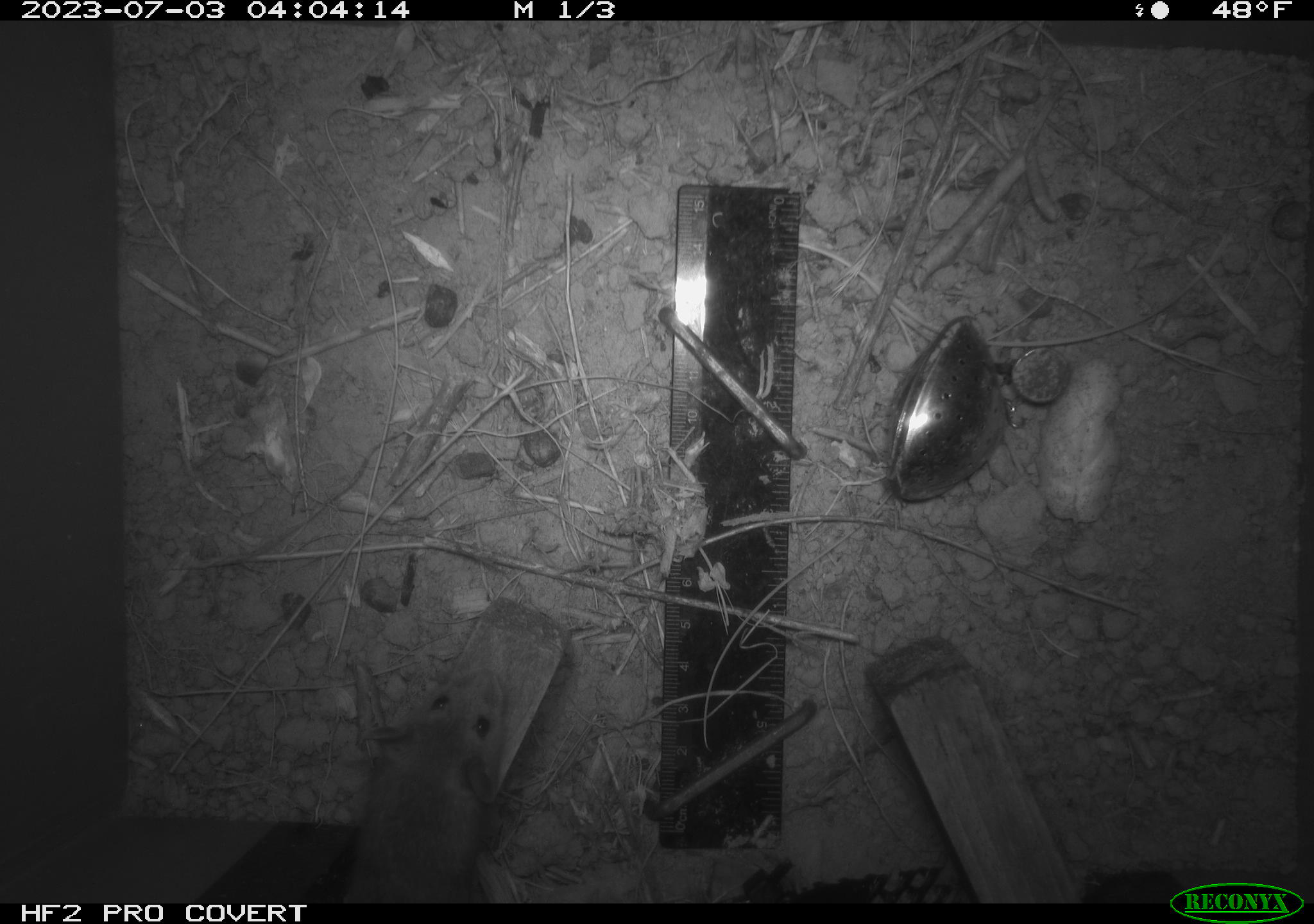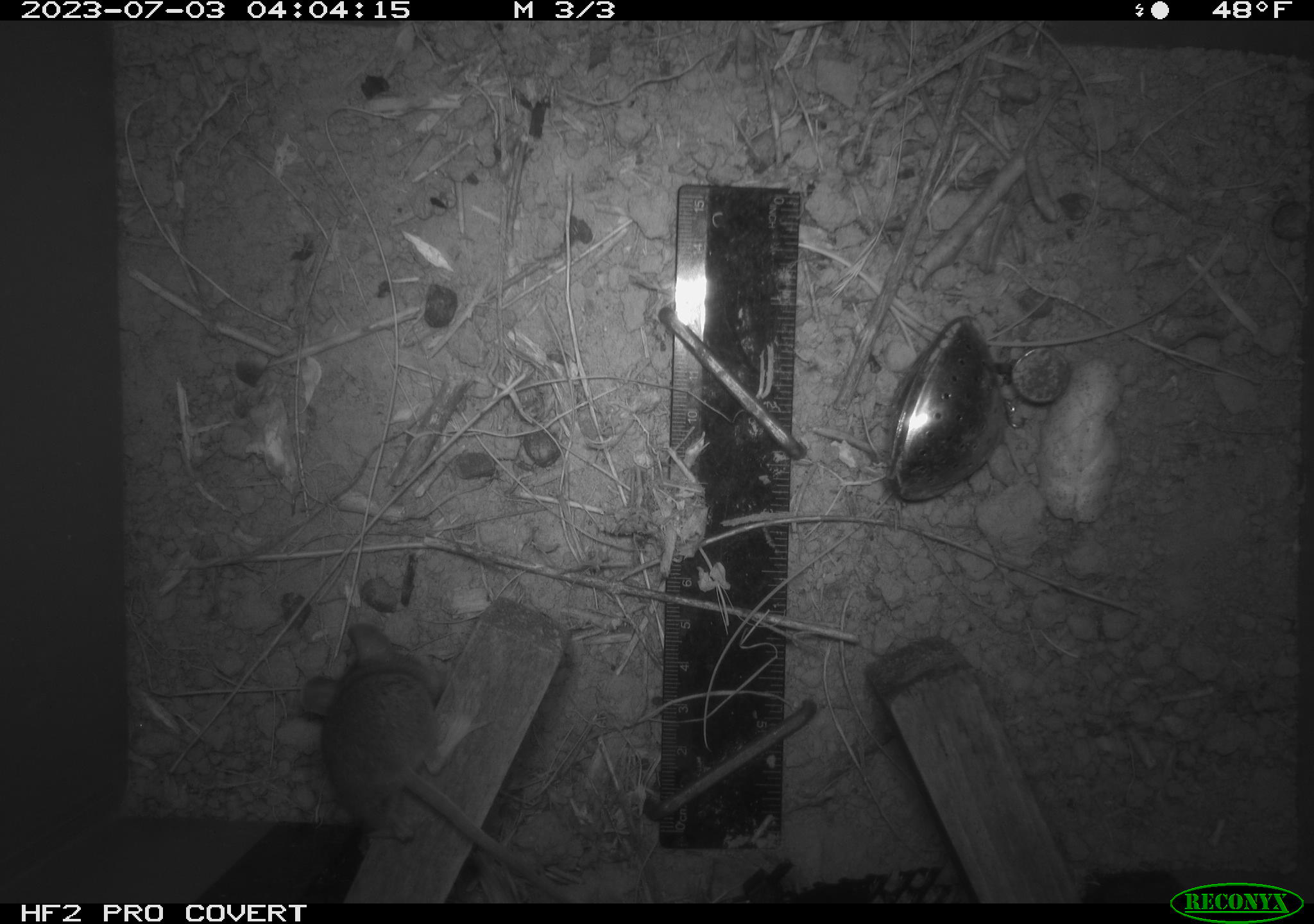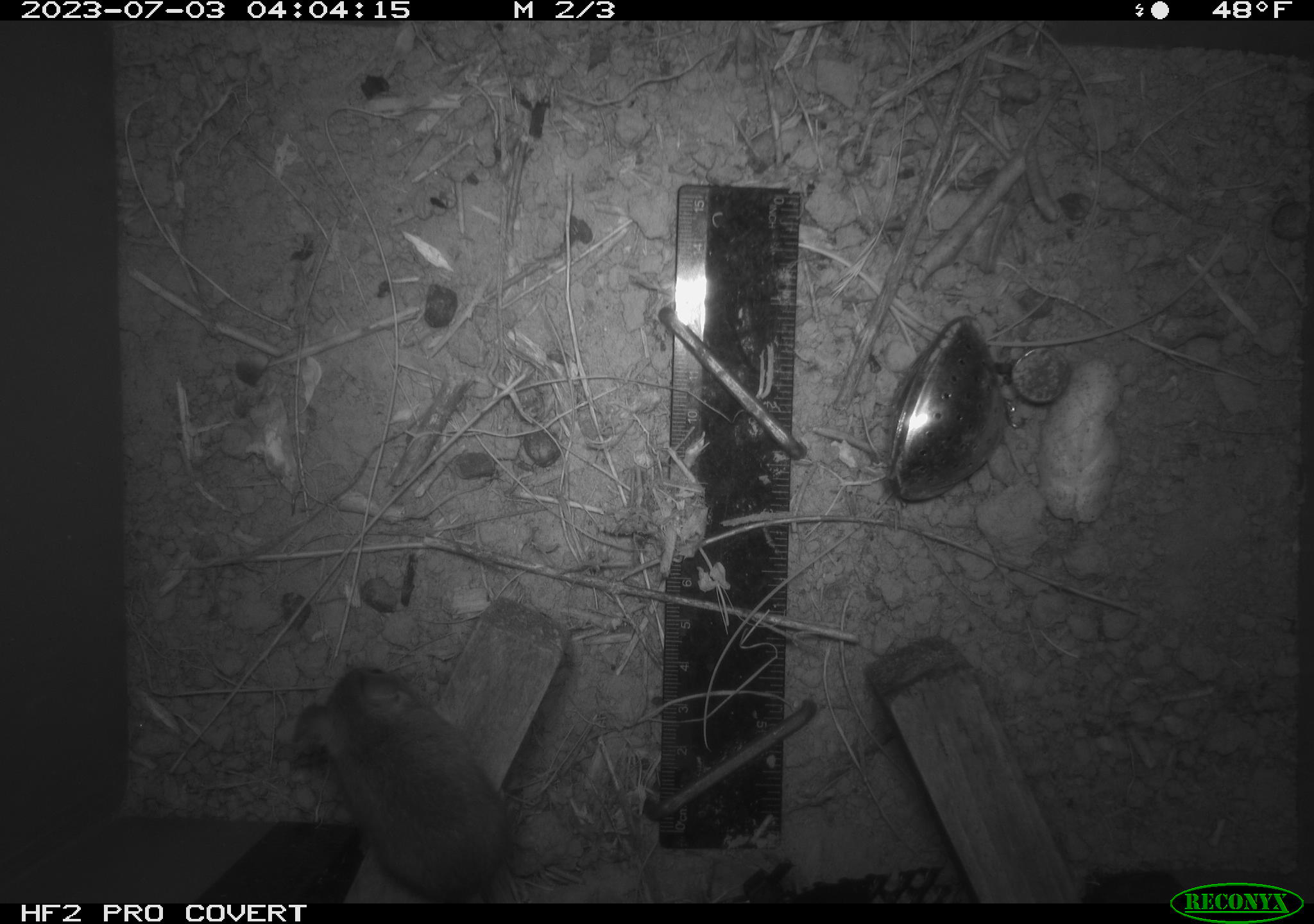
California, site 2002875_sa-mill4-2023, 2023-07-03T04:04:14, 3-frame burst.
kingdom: Animalia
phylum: Chordata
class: Mammalia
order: Rodentia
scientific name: Rodentia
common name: mouse species